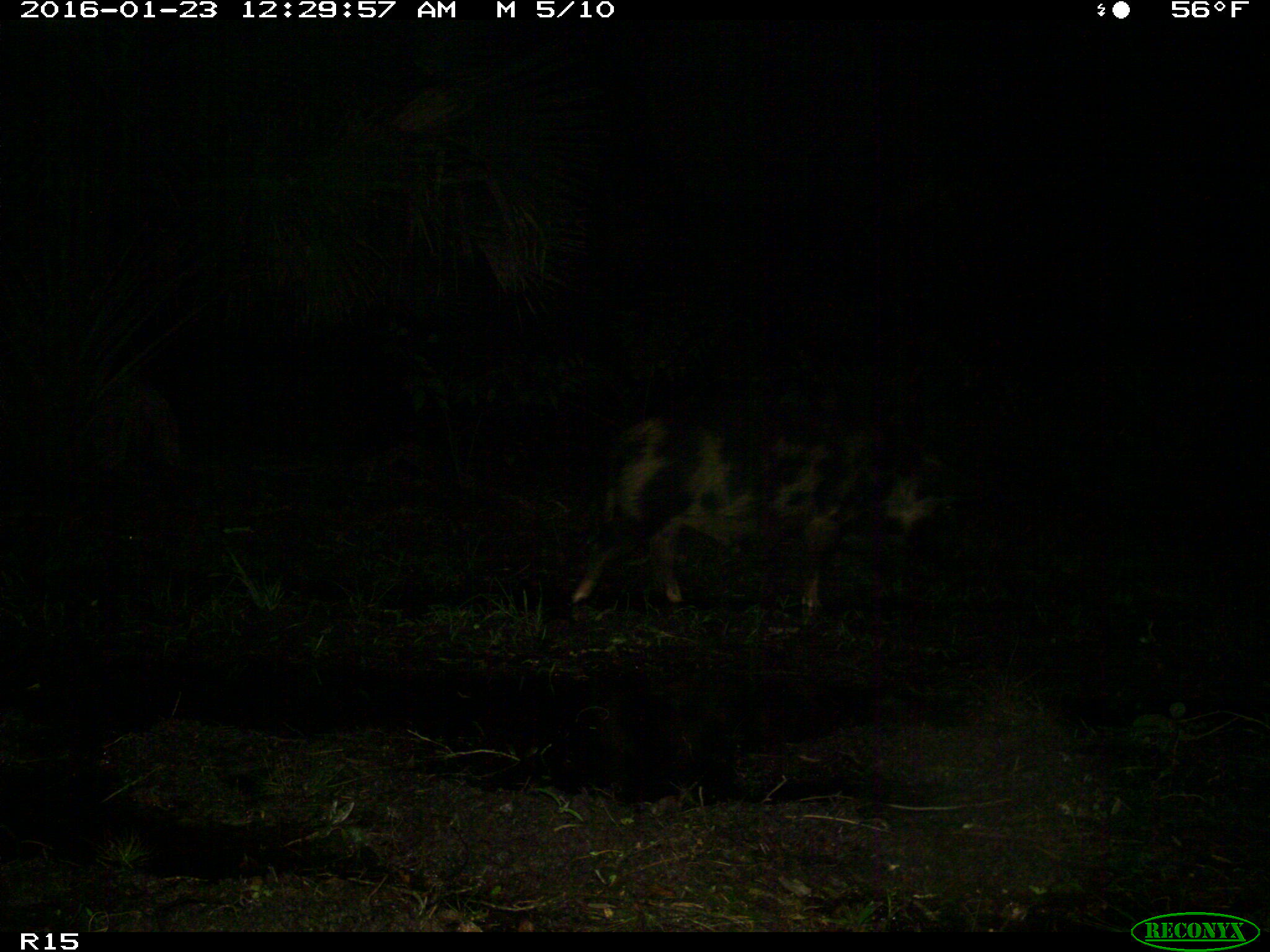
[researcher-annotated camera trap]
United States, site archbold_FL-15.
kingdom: Animalia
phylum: Chordata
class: Mammalia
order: Artiodactyla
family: Suidae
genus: Sus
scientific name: Sus scrofa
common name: wild boar